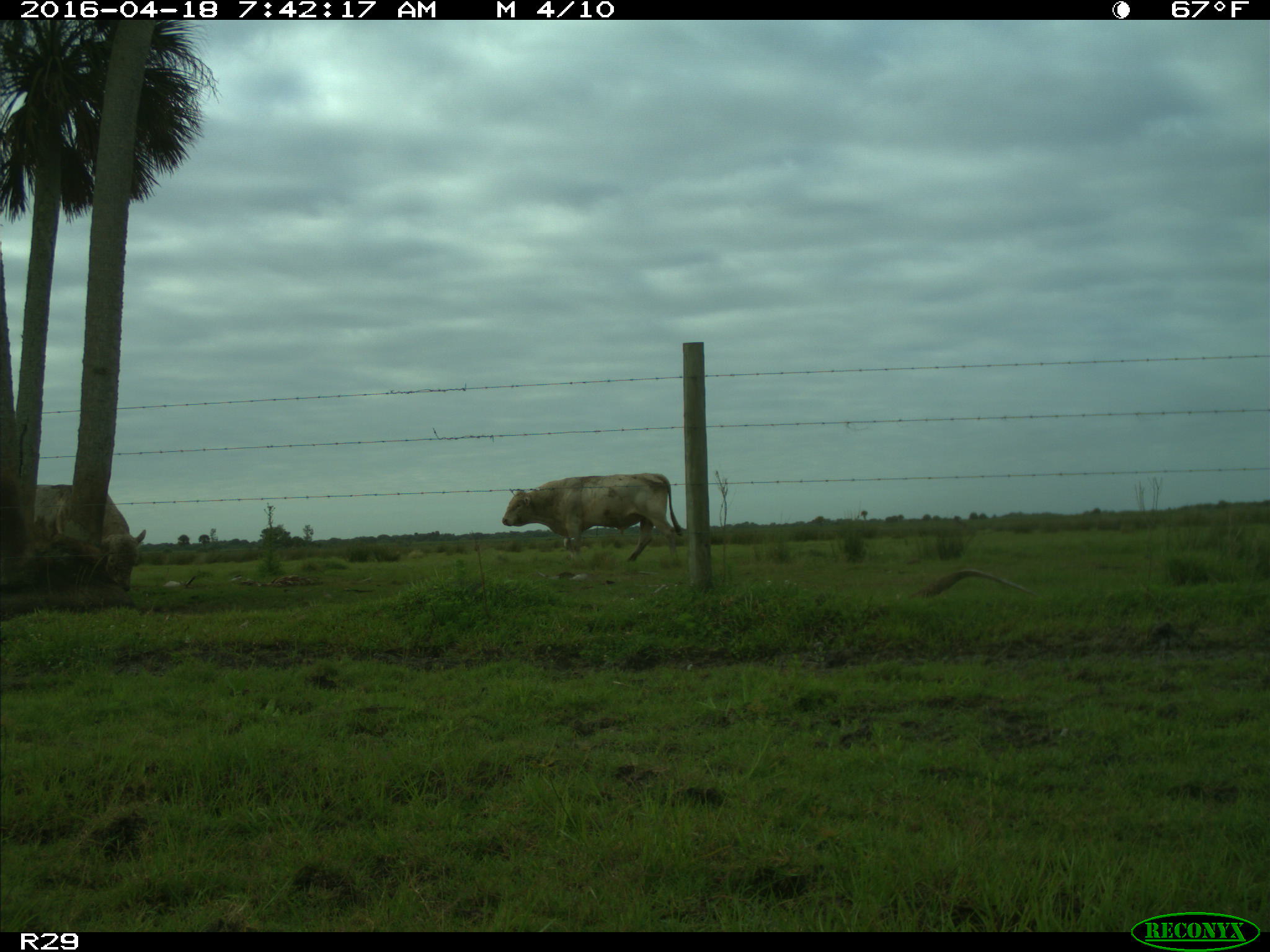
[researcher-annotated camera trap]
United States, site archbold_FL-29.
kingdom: Animalia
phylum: Chordata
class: Mammalia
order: Artiodactyla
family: Bovidae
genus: Bos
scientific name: Bos taurus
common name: domestic cow